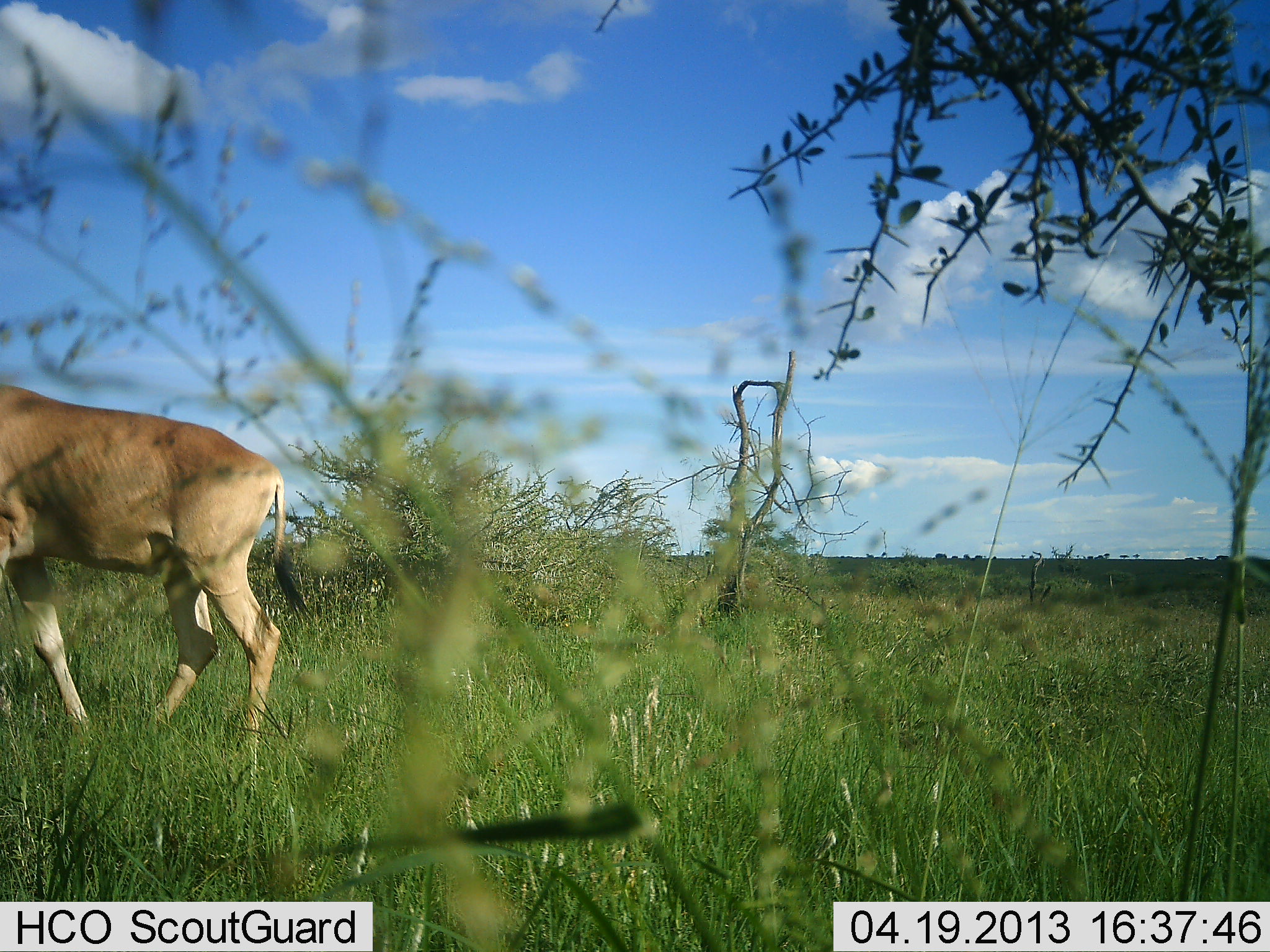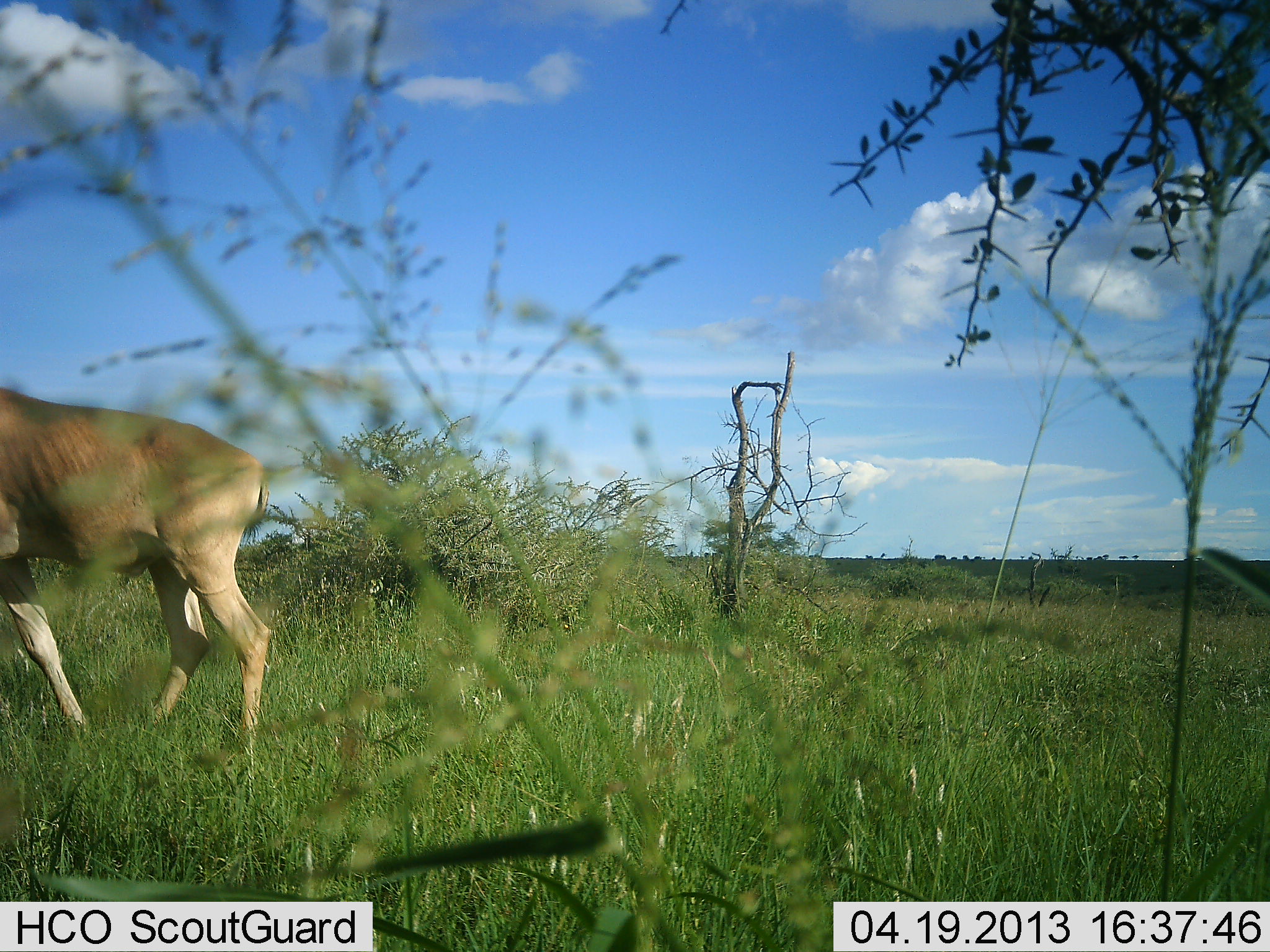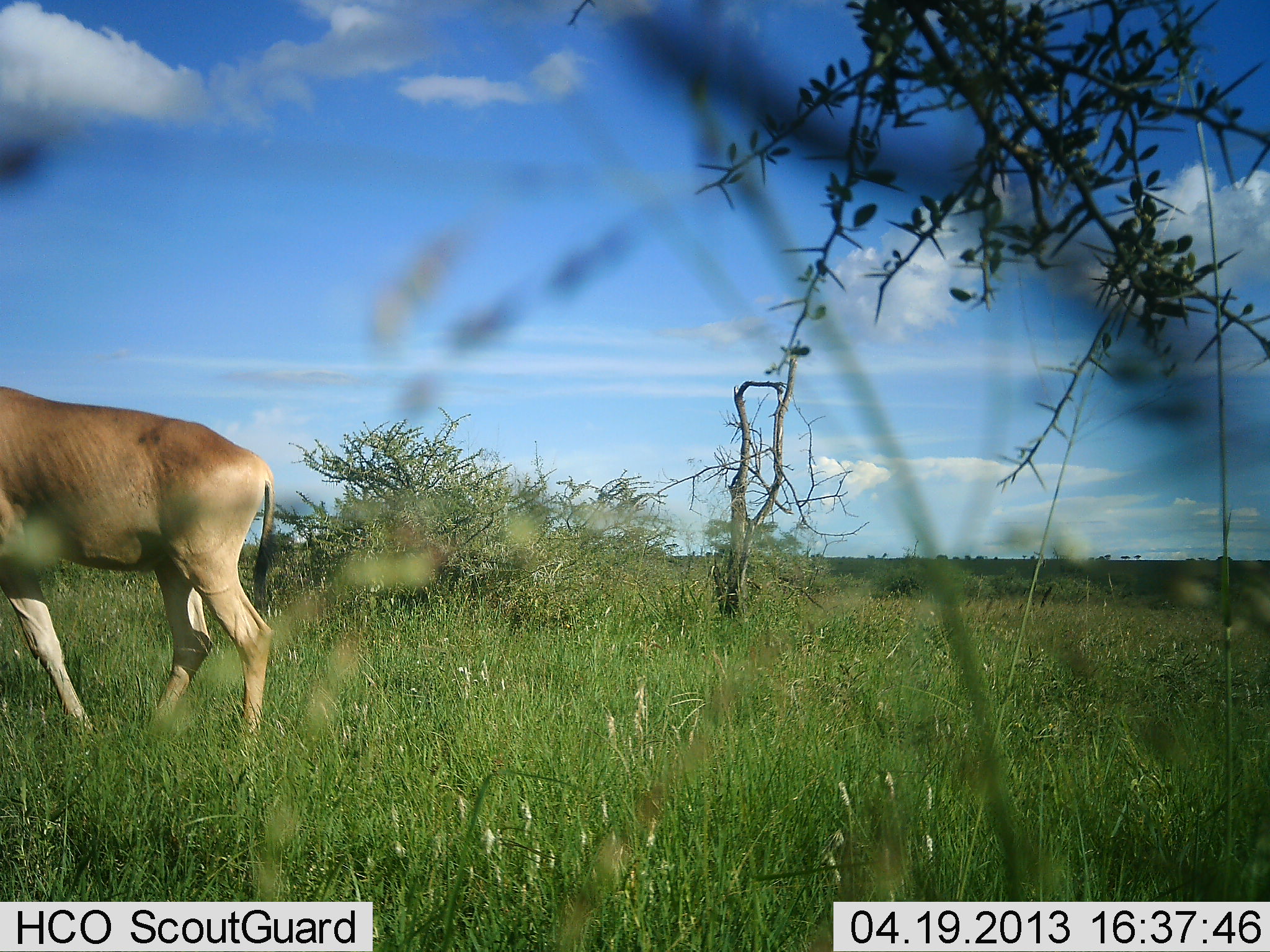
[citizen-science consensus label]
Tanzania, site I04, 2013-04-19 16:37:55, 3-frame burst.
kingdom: Animalia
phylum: Chordata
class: Mammalia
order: Artiodactyla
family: Bovidae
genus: Alcelaphus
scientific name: Alcelaphus buselaphus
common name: hartebeest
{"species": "hartebeest (Alcelaphus buselaphus)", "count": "1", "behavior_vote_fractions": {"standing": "67%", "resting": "0%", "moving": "33%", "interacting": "0%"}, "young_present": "0%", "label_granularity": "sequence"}